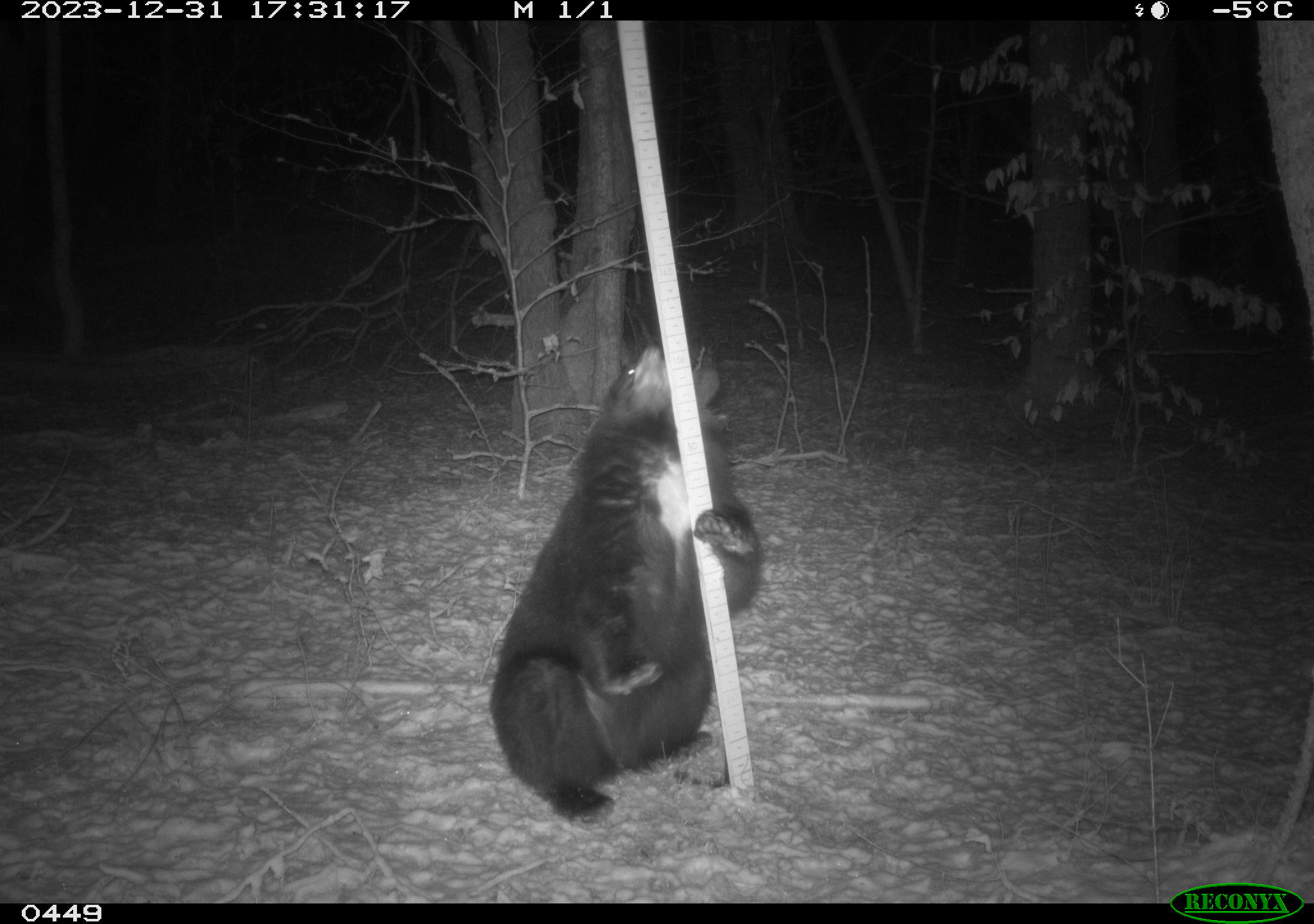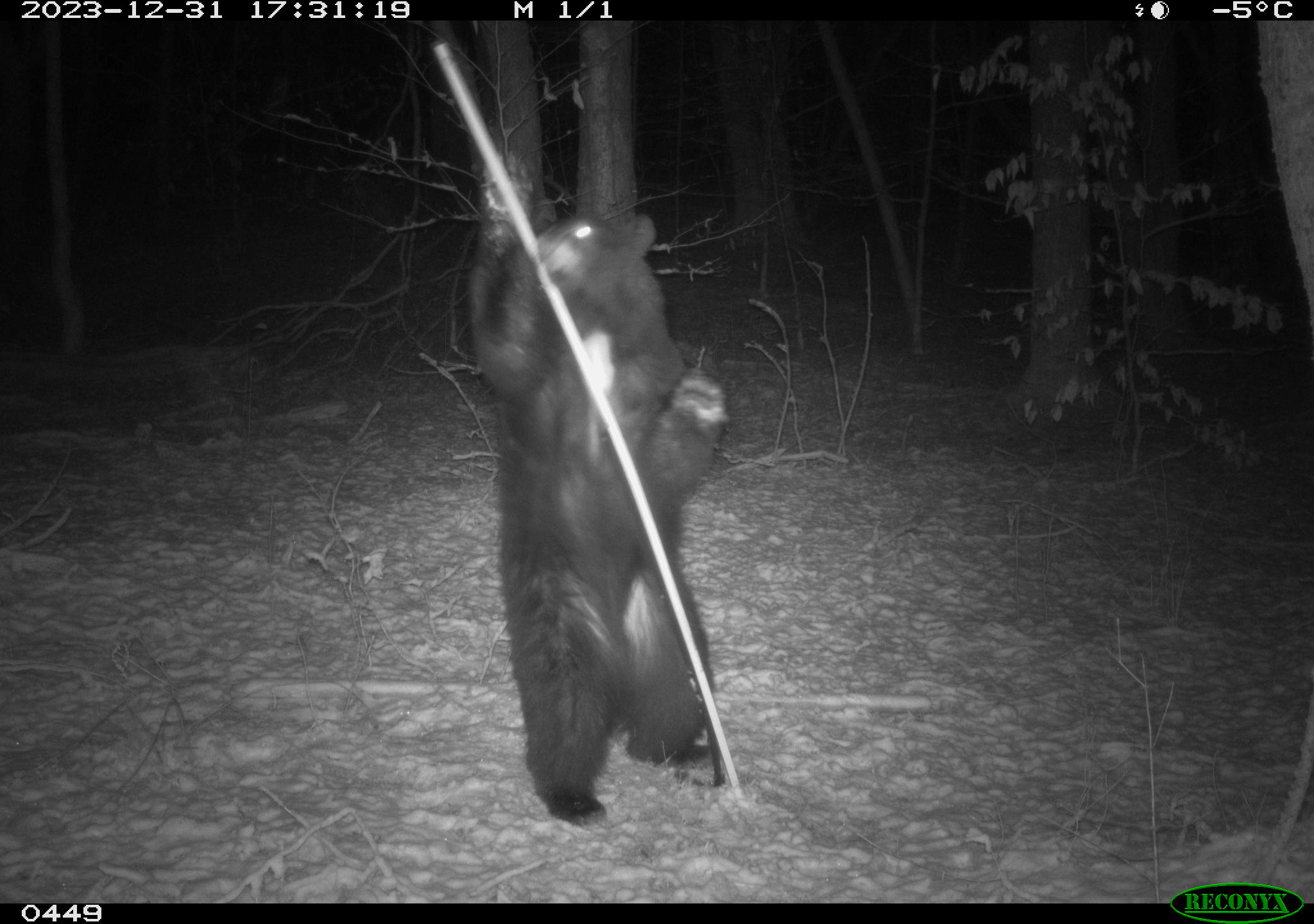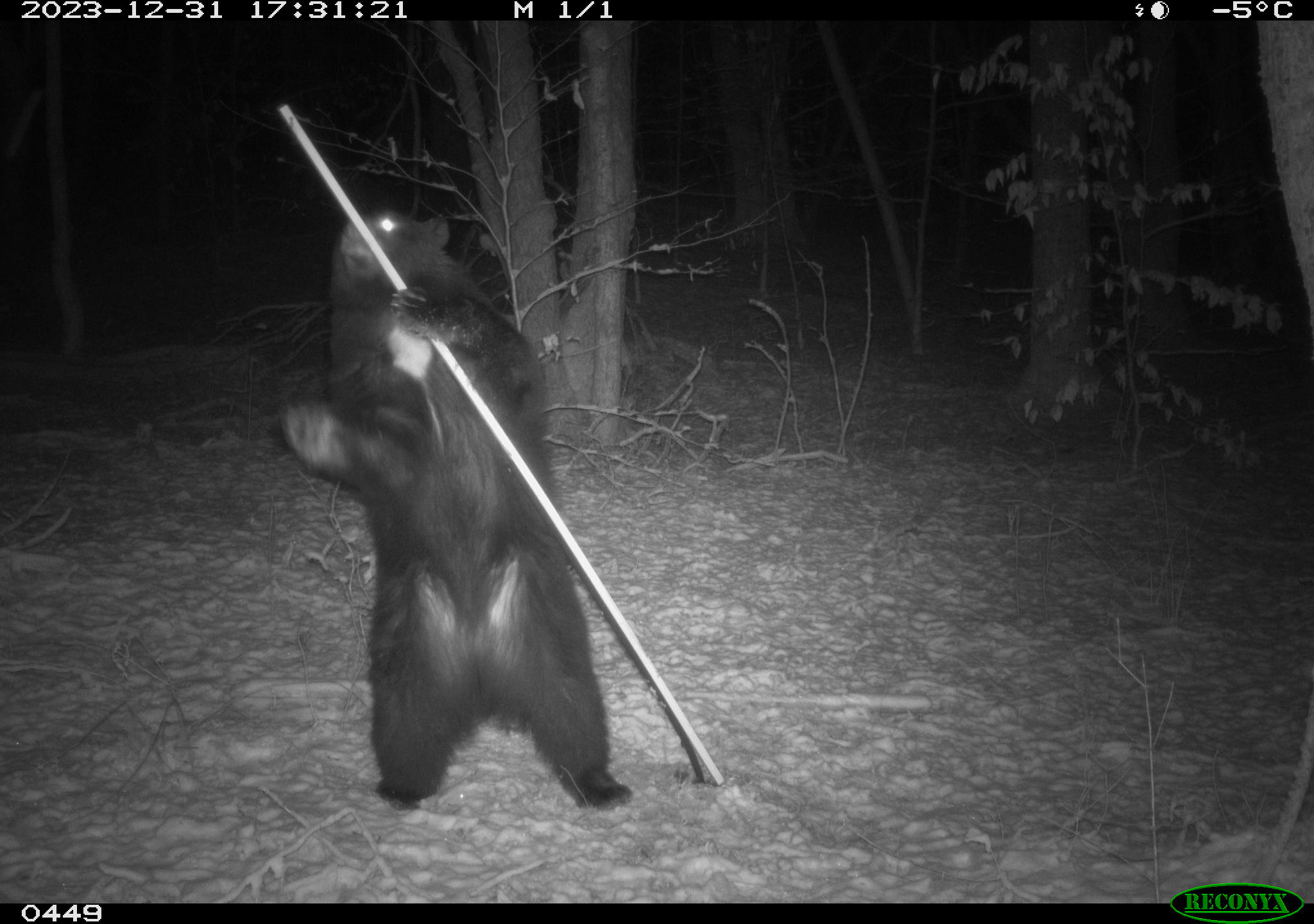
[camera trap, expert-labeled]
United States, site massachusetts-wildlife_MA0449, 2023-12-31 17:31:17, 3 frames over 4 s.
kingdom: Animalia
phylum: Chordata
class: Mammalia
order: Carnivora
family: Ursidae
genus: Ursus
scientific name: Ursus americanus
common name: black bear